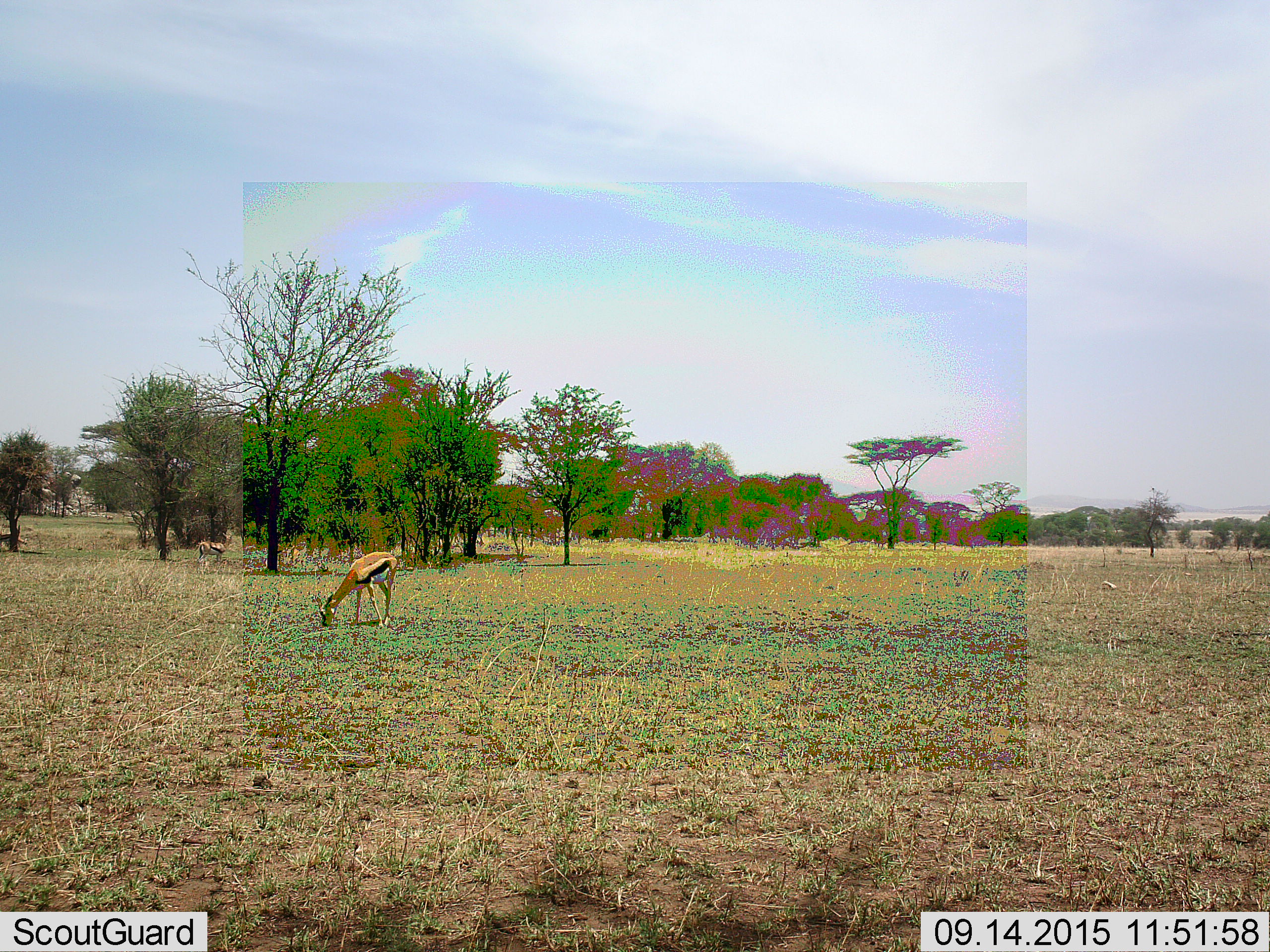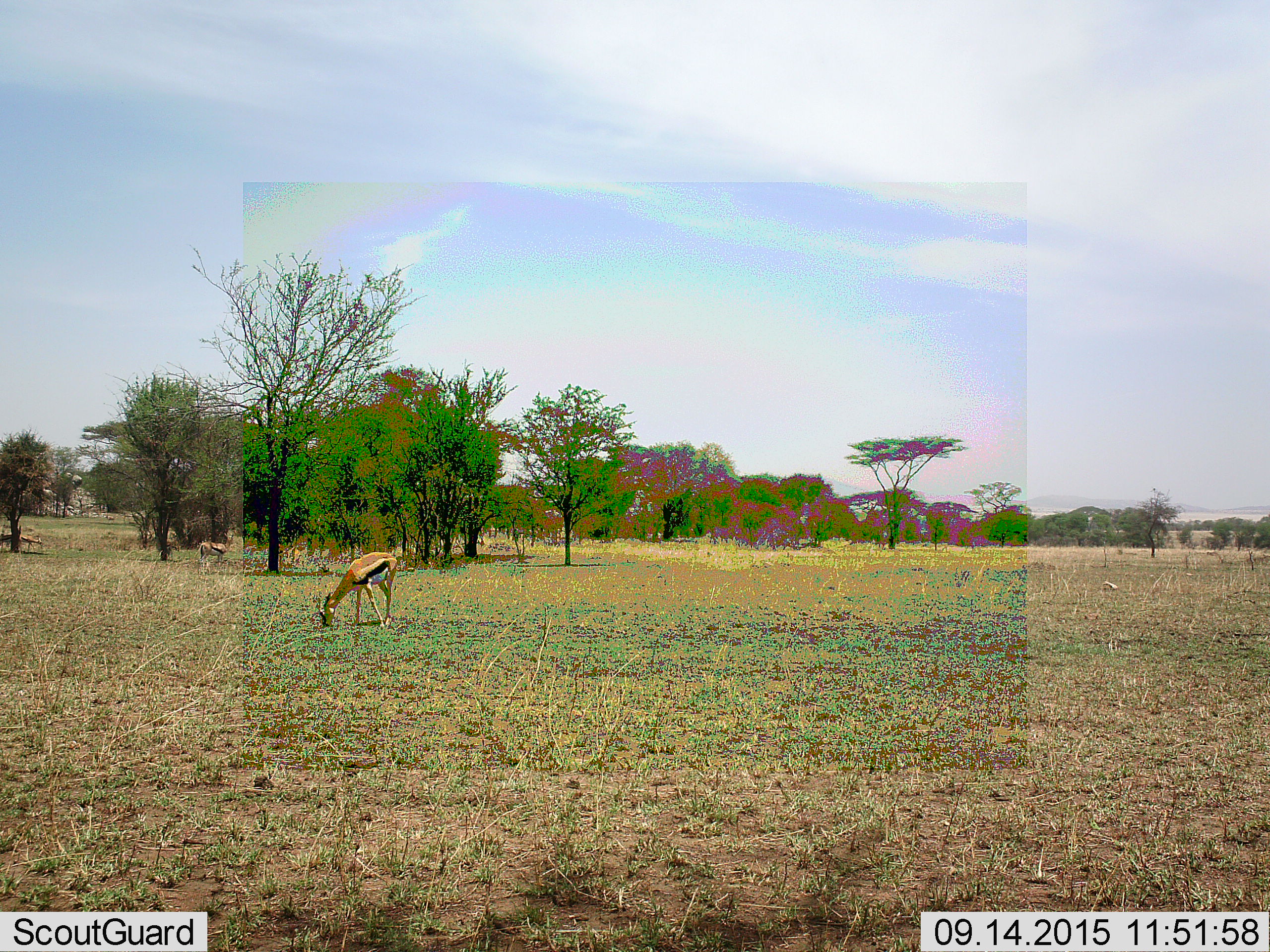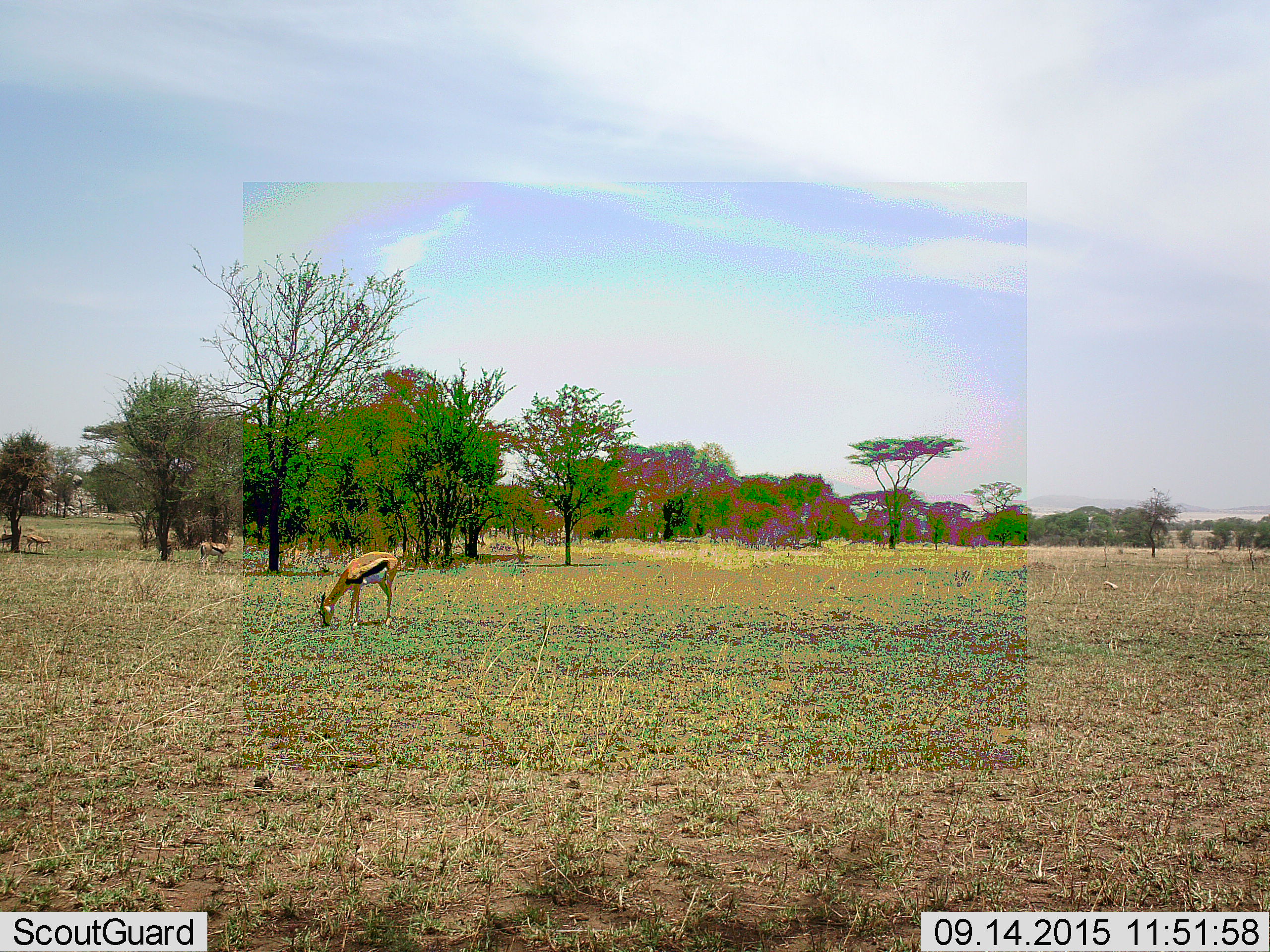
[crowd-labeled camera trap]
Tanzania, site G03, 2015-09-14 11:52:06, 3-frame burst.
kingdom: Animalia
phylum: Chordata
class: Mammalia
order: Artiodactyla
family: Bovidae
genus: Eudorcas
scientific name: Eudorcas thomsonii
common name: thomson's gazelle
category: gazellethomsons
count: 3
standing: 47%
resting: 0%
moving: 21%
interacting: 0%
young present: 5%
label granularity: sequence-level